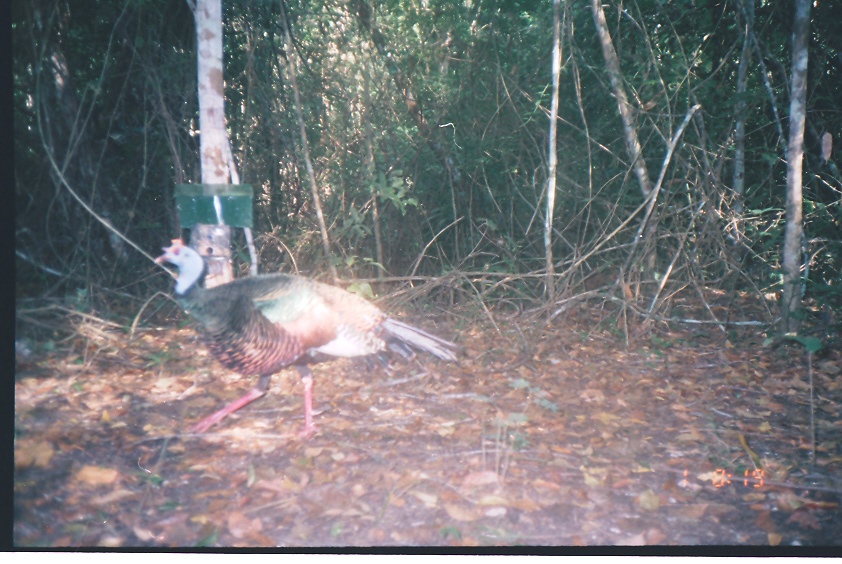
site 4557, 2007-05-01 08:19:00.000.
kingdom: Animalia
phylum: Chordata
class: Aves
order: Galliformes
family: Phasianidae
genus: Meleagris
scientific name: Meleagris ocellata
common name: ocellated turkey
Meleagris ocellata (ocellated turkey), count 1.